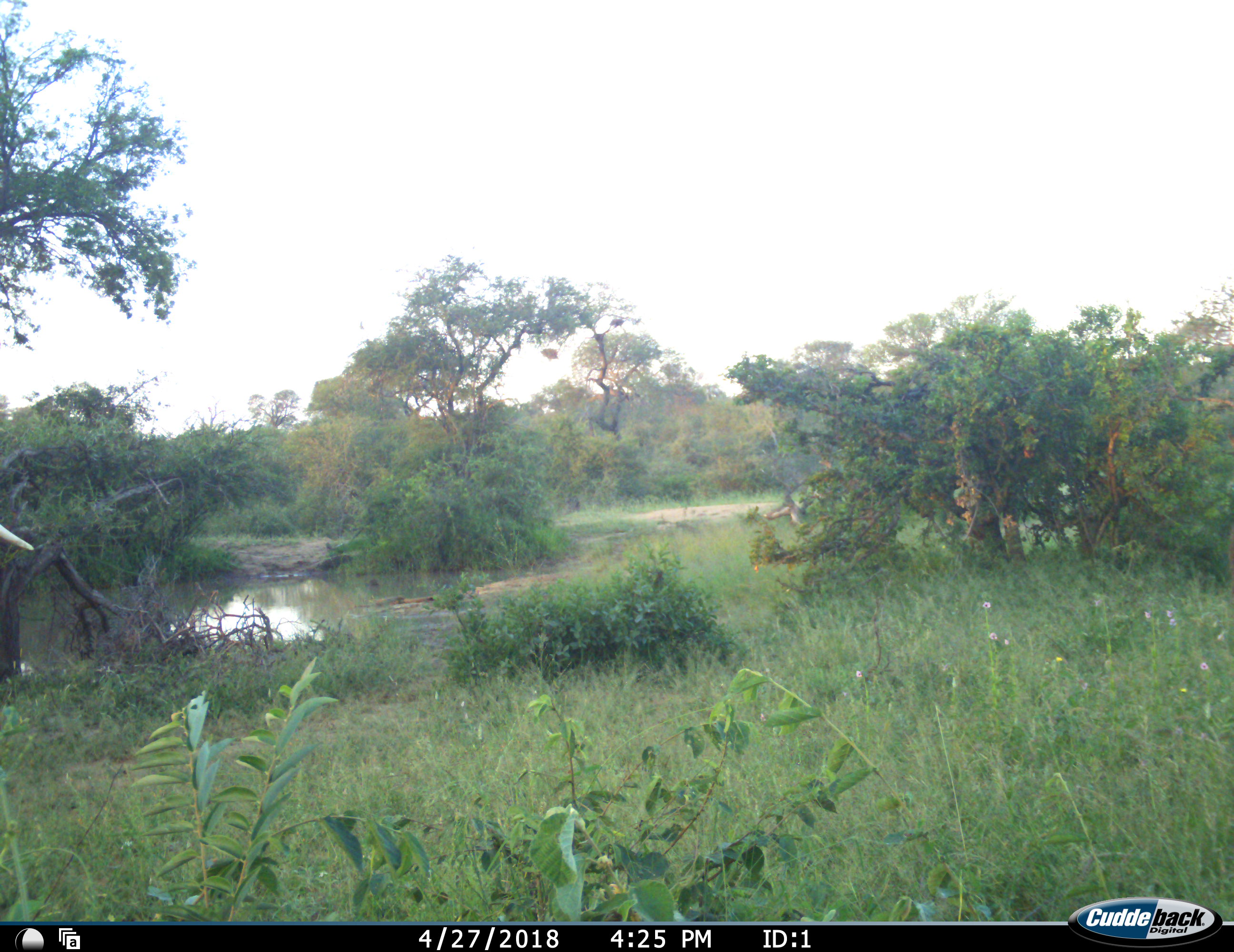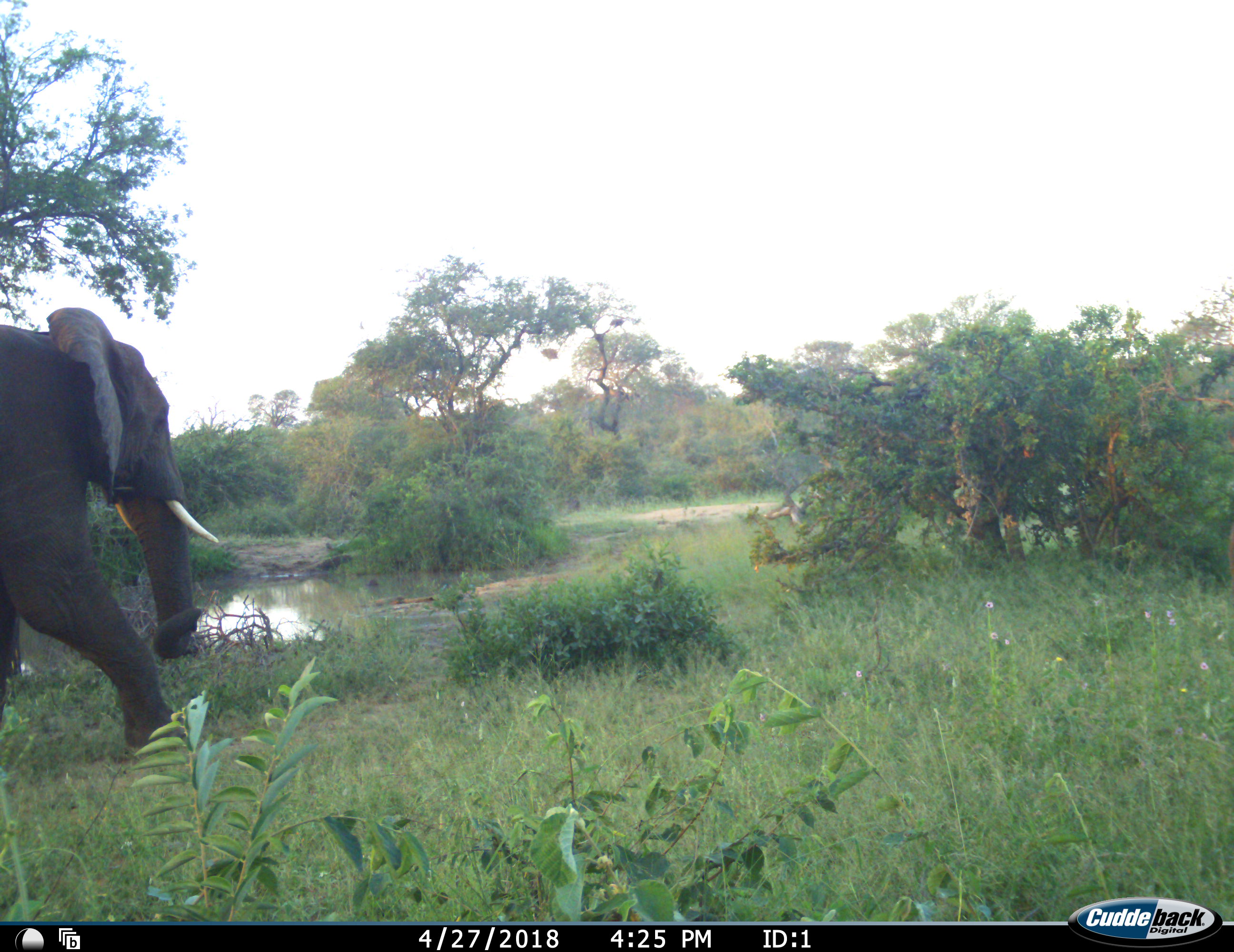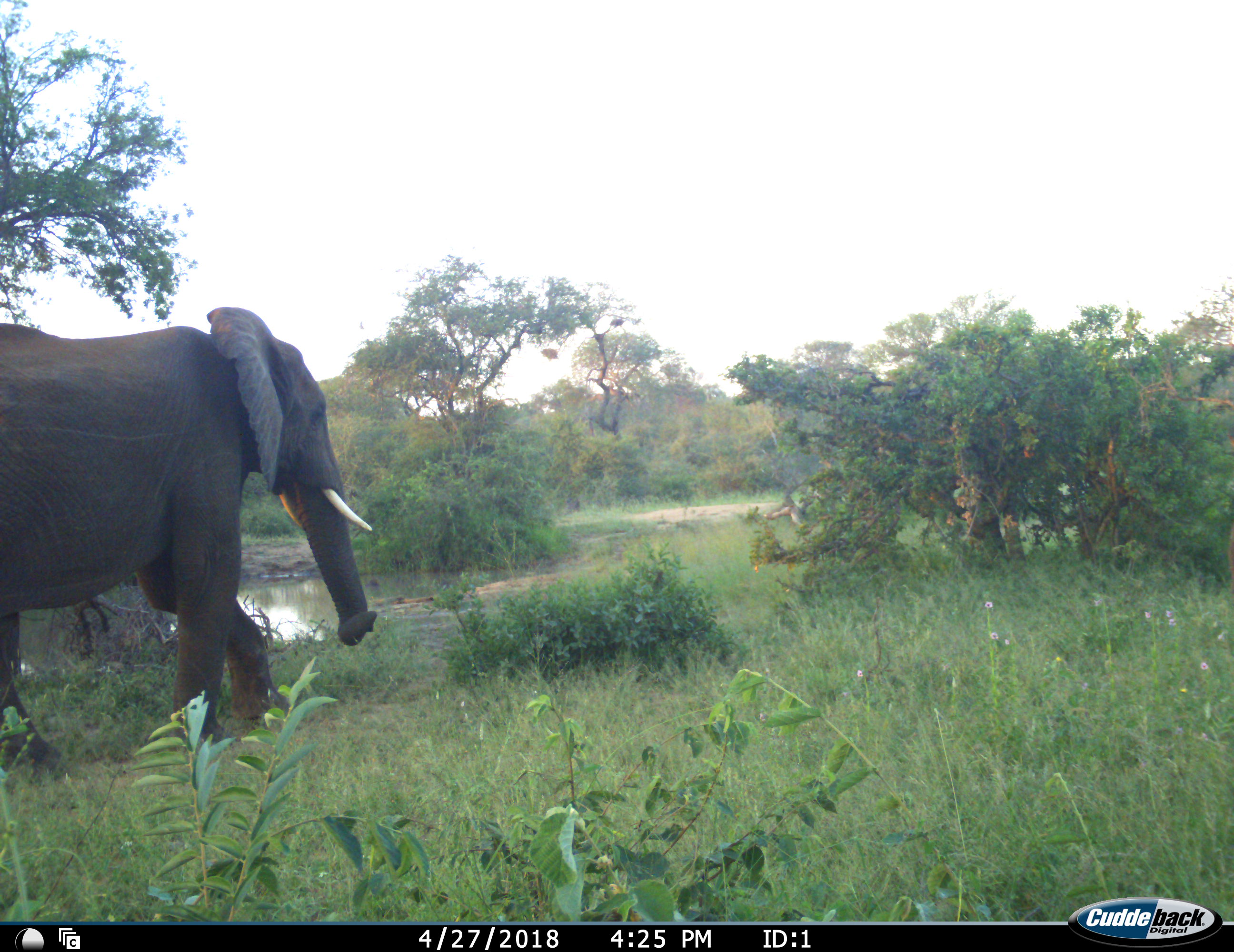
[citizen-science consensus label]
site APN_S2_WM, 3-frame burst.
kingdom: Animalia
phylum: Chordata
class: Mammalia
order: Proboscidea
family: Elephantidae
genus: Loxodonta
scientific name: Loxodonta africana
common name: african bush elephant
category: elephant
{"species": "elephant (african bush elephant) (Loxodonta africana)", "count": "1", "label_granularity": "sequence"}